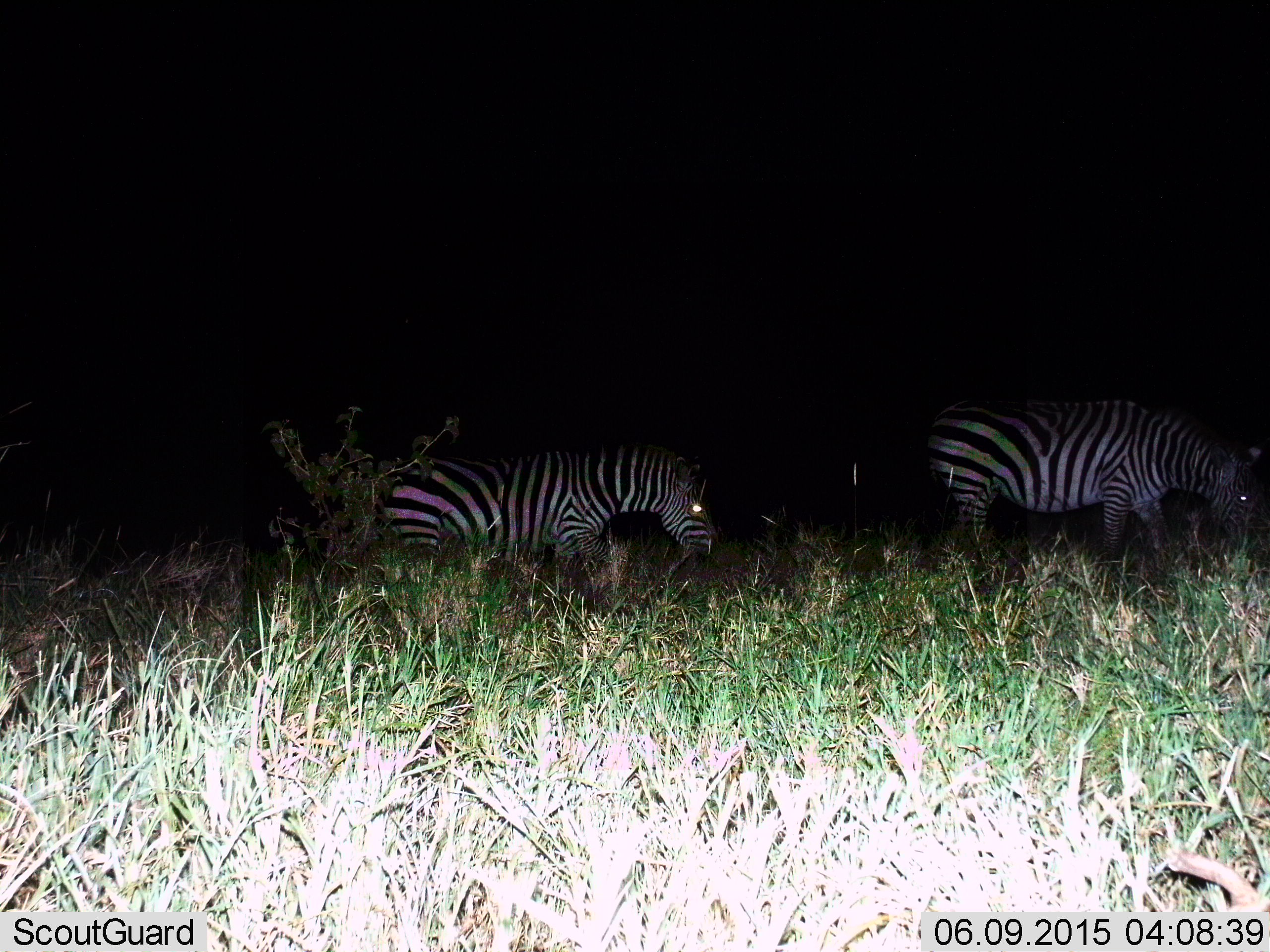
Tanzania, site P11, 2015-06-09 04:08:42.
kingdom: Animalia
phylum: Chordata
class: Mammalia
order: Perissodactyla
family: Equidae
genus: Equus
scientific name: Equus quagga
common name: plains zebra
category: zebra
Zebra (plains zebra) (Equus quagga), count 2. Behavior (volunteer vote fractions): standing 40%, resting 0%, moving 20%, interacting 0%. Young present (vote fraction): 0%. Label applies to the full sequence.